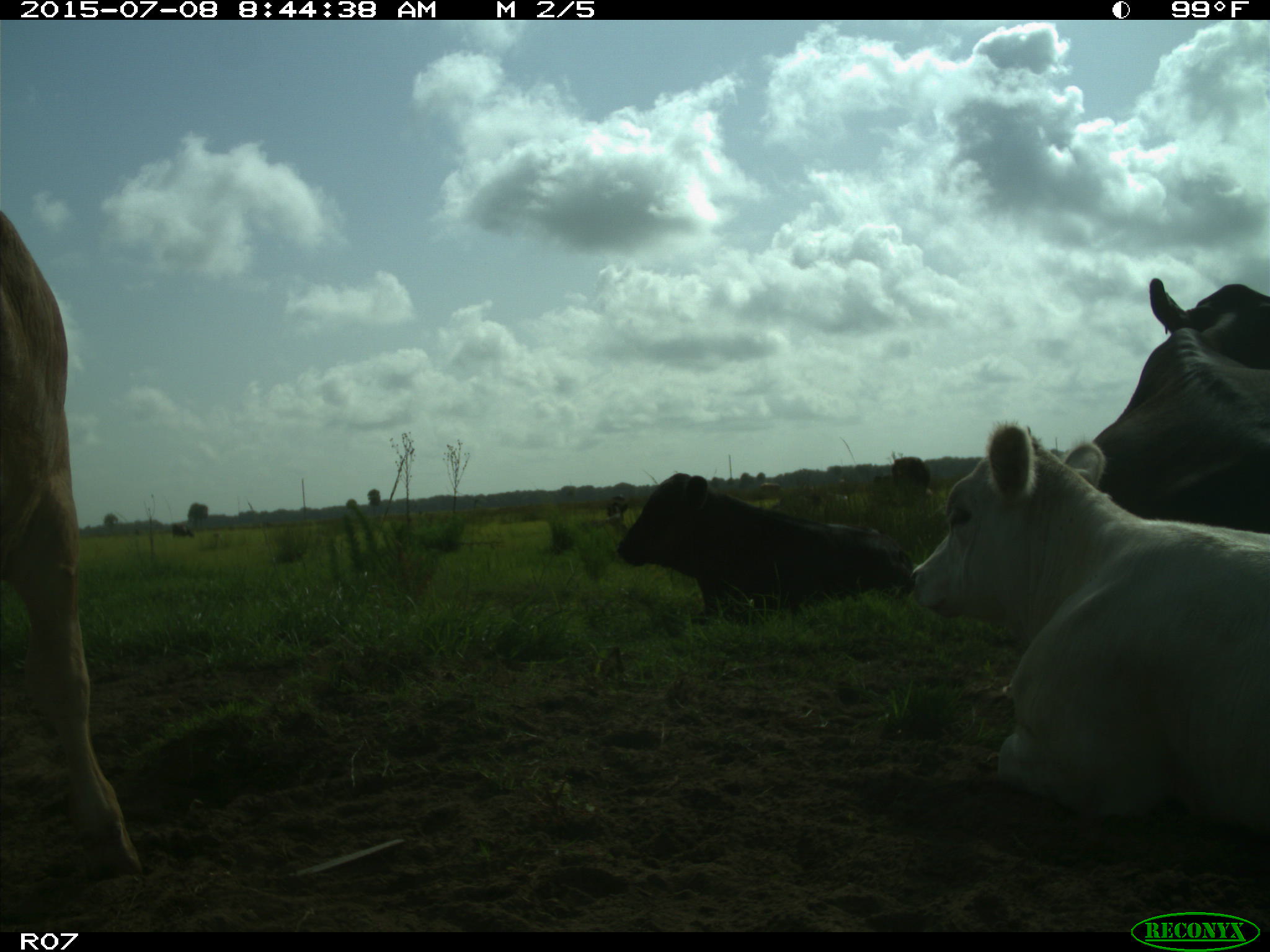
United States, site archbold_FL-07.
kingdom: Animalia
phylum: Chordata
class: Mammalia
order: Artiodactyla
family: Bovidae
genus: Bos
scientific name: Bos taurus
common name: domestic cow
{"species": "Bos taurus (domestic cow)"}